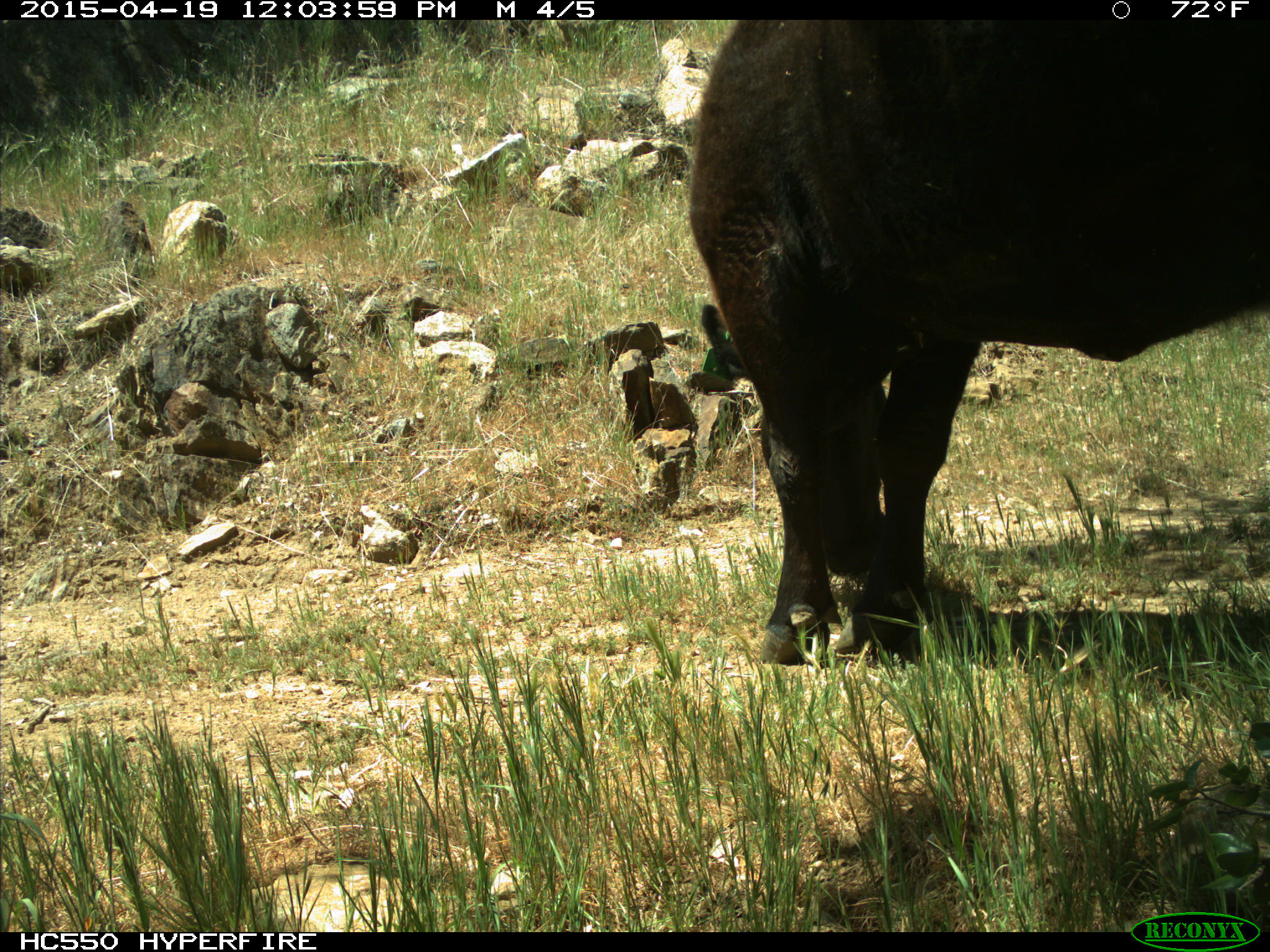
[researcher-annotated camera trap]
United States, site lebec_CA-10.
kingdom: Animalia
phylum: Chordata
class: Mammalia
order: Artiodactyla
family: Bovidae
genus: Bos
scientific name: Bos taurus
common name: domestic cow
Bos taurus (domestic cow).